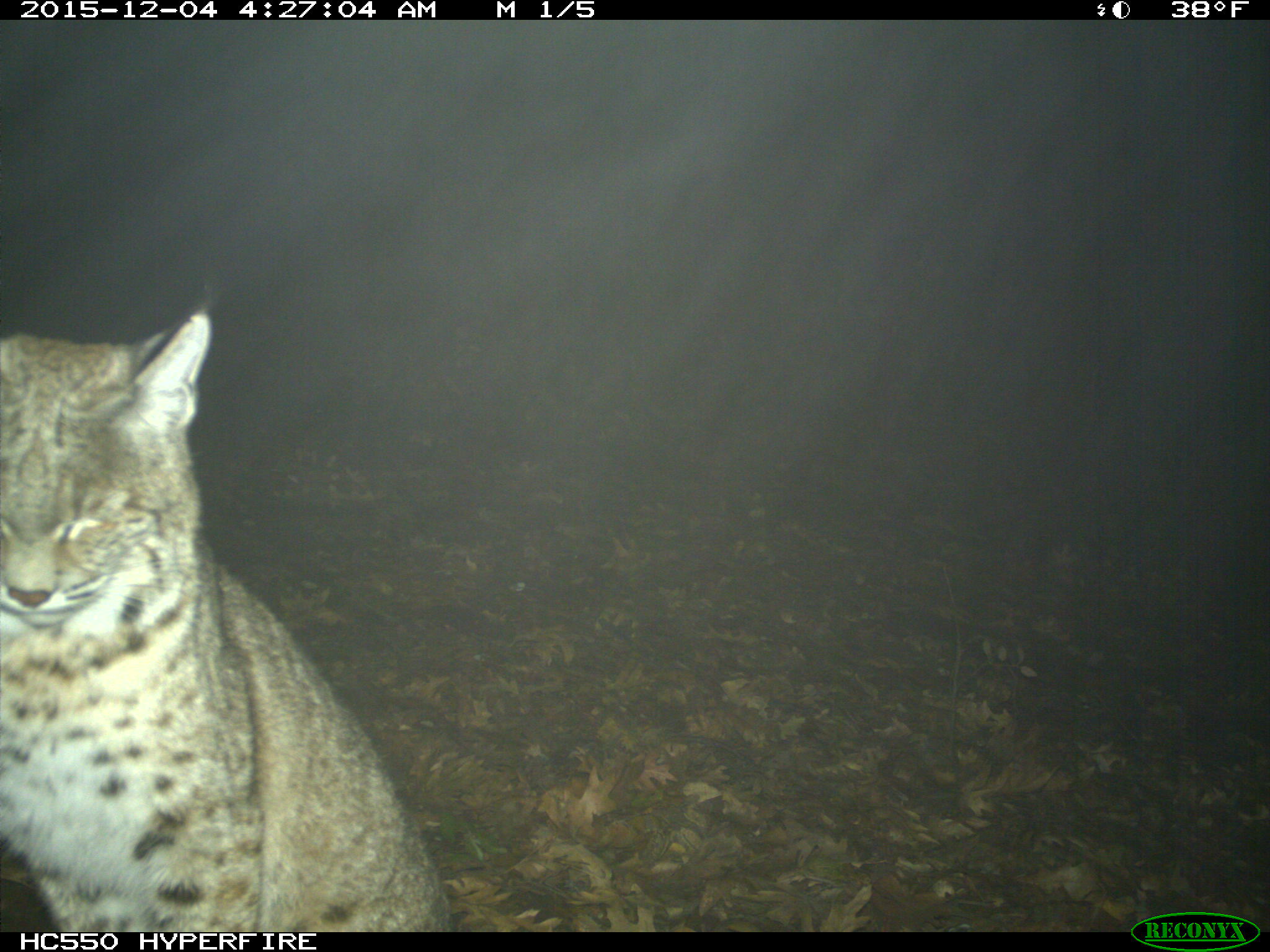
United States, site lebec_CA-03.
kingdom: Animalia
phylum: Chordata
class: Mammalia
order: Carnivora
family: Felidae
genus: Lynx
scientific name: Lynx rufus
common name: bobcat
Lynx rufus (bobcat).